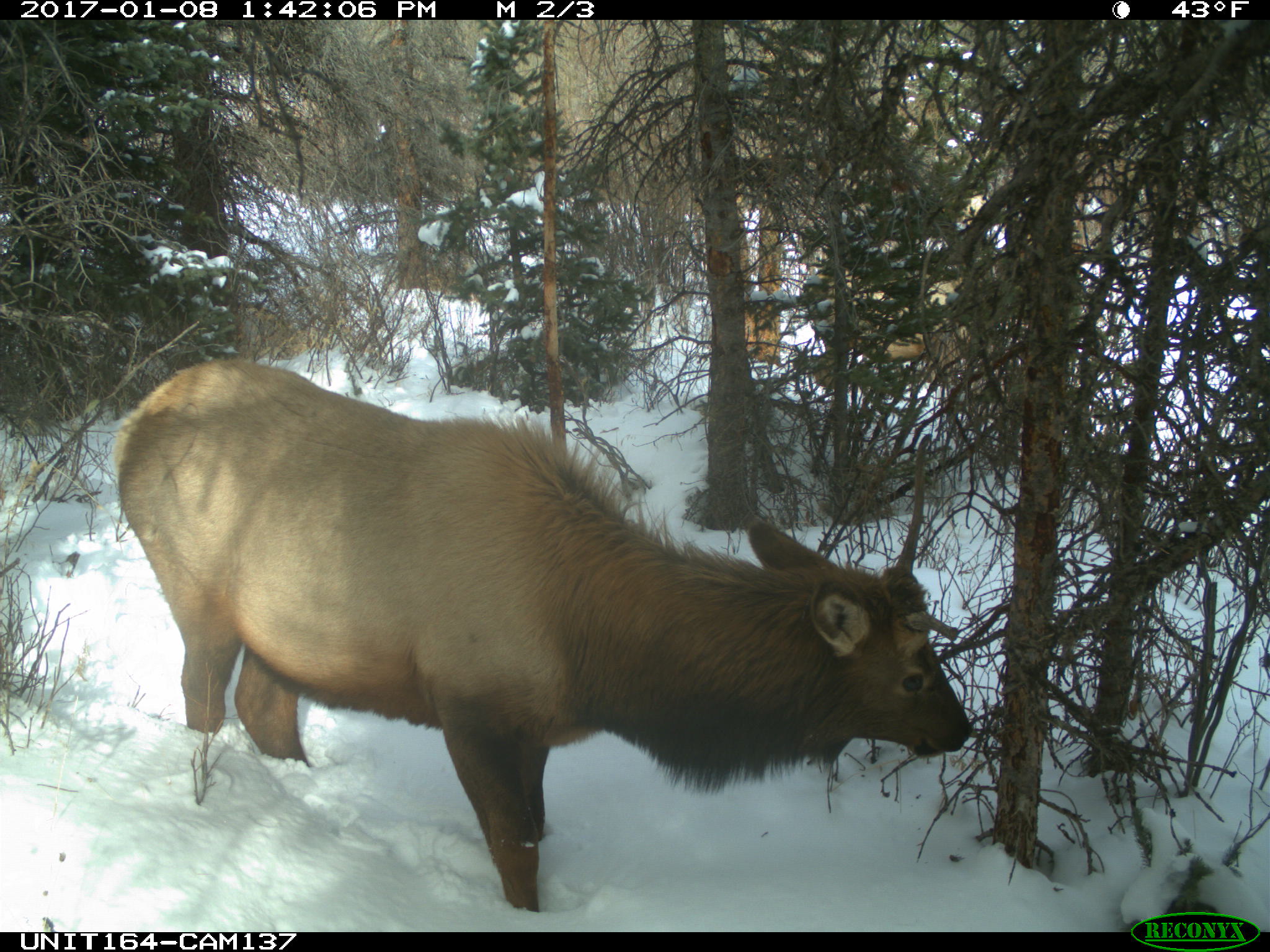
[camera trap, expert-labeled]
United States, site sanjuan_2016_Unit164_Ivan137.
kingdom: Animalia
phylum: Chordata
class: Mammalia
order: Artiodactyla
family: Cervidae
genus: Cervus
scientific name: Cervus elaphus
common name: red deer